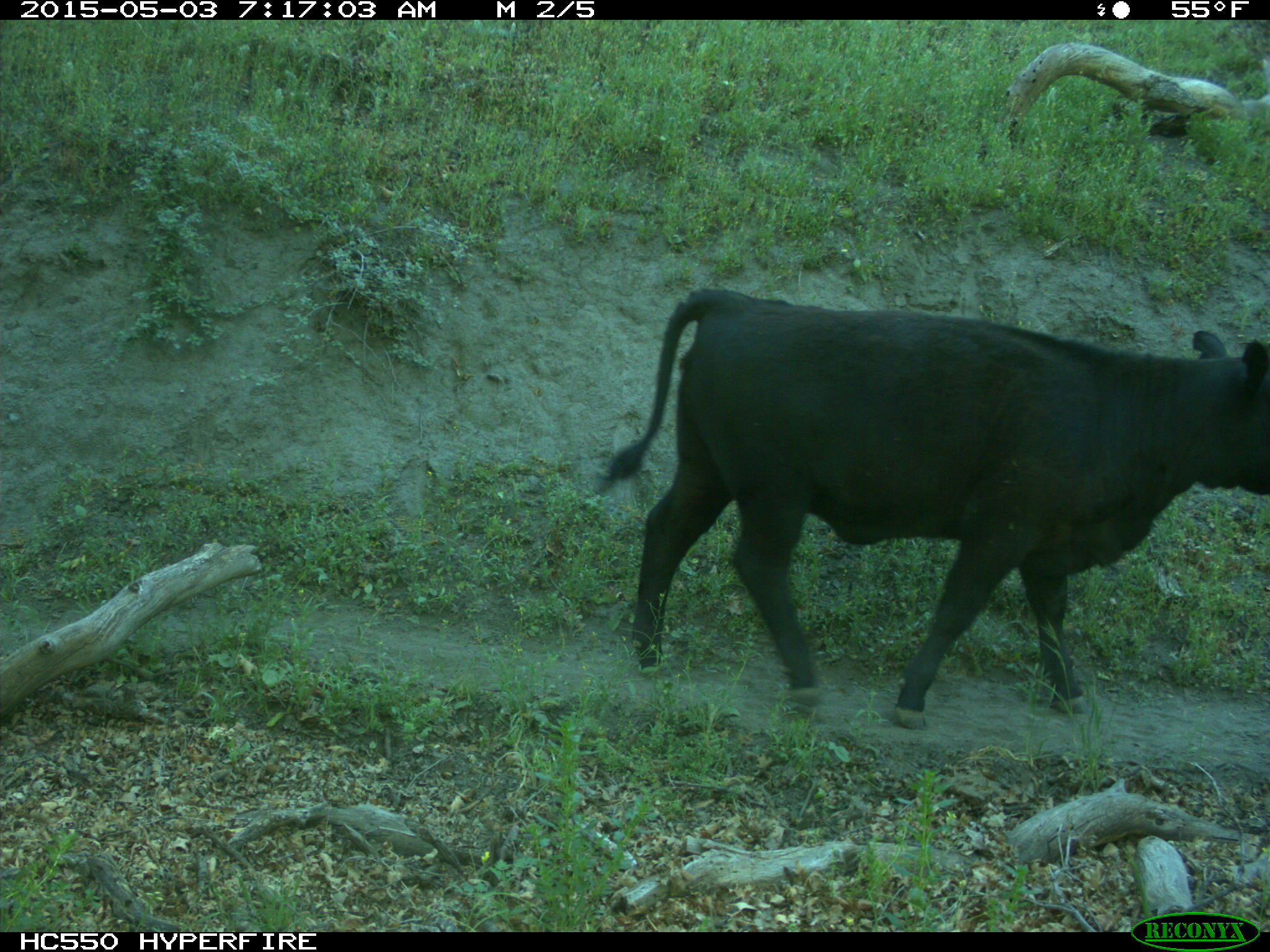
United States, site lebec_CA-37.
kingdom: Animalia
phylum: Chordata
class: Mammalia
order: Artiodactyla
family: Bovidae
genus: Bos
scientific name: Bos taurus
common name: domestic cow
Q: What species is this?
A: Bos taurus (domestic cow).